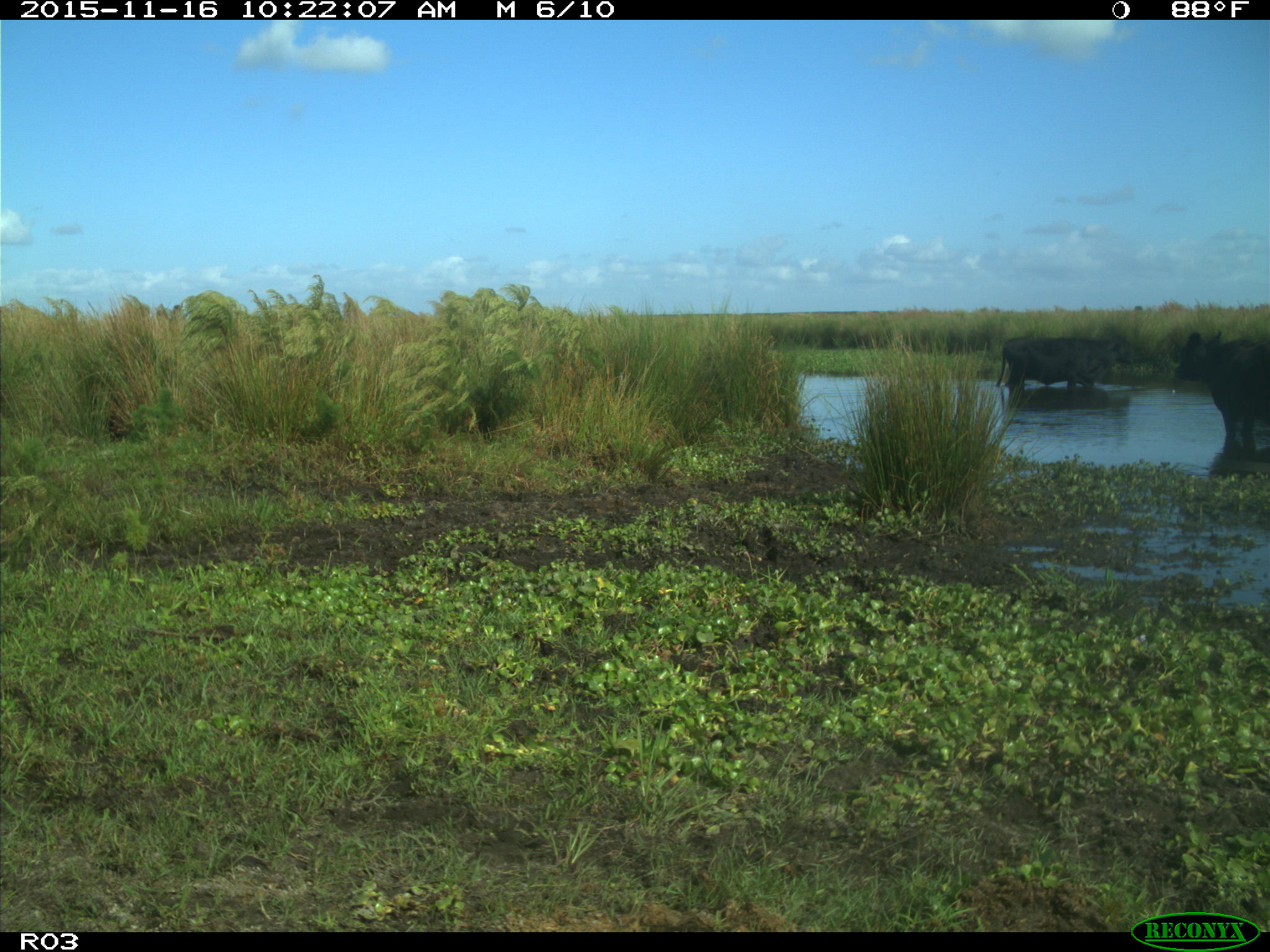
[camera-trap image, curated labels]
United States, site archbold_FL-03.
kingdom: Animalia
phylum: Chordata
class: Mammalia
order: Artiodactyla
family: Bovidae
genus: Bos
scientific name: Bos taurus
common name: domestic cow